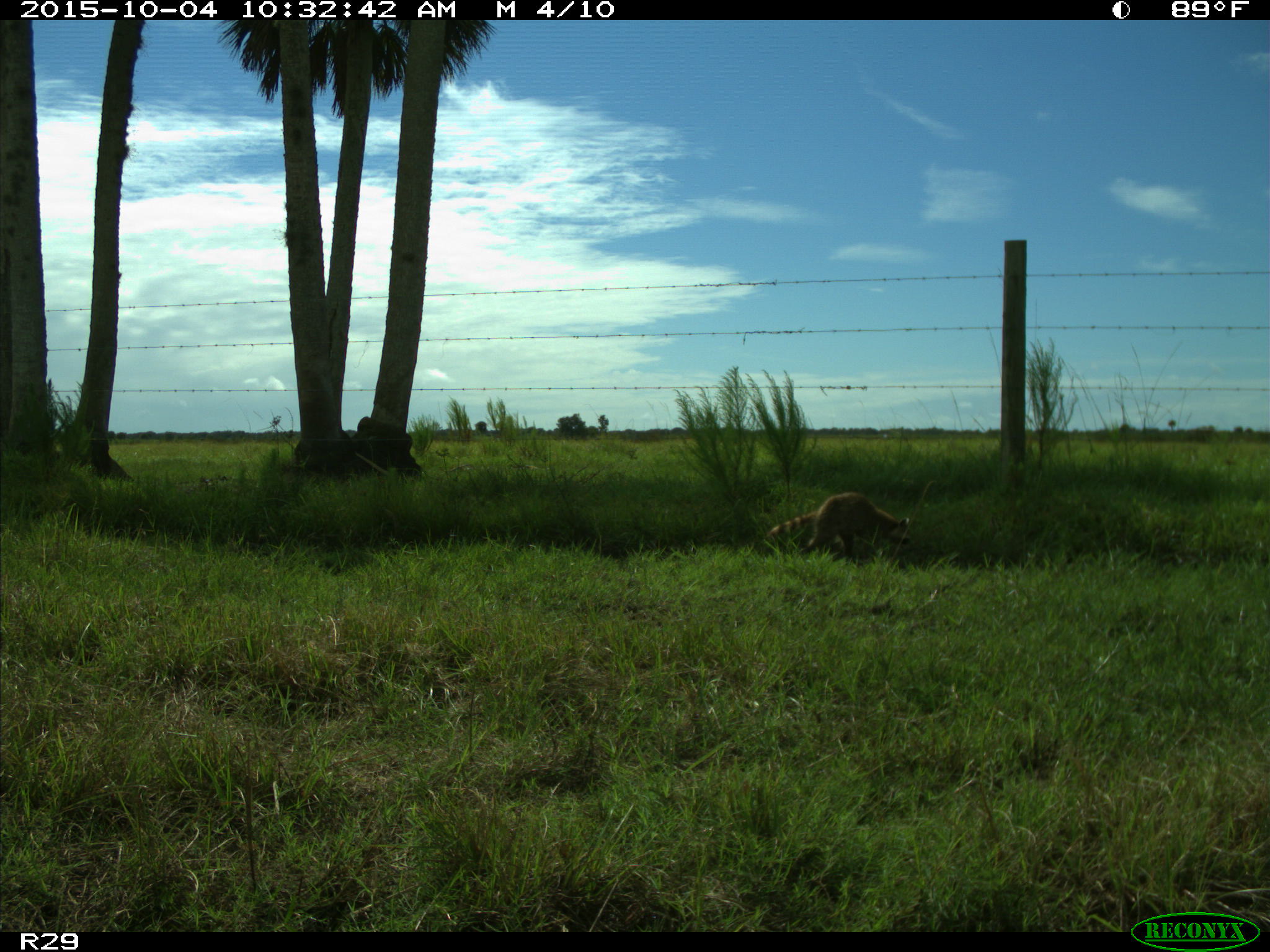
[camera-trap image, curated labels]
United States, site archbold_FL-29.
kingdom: Animalia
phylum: Chordata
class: Mammalia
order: Carnivora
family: Procyonidae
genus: Procyon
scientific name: Procyon lotor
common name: common raccoon